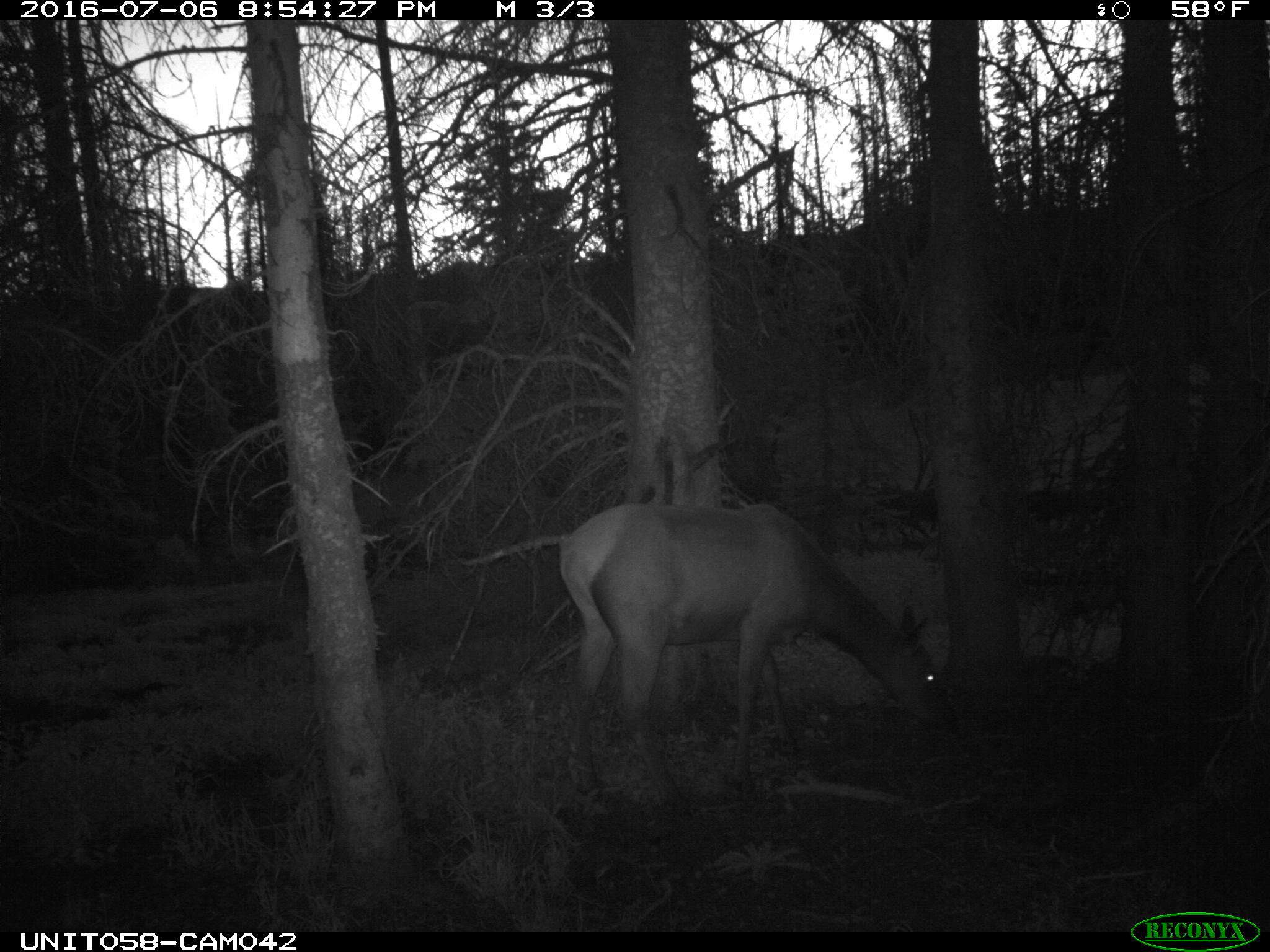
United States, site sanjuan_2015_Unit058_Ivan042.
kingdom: Animalia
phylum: Chordata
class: Mammalia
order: Artiodactyla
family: Cervidae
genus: Cervus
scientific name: Cervus elaphus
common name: red deer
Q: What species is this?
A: Cervus elaphus (red deer).